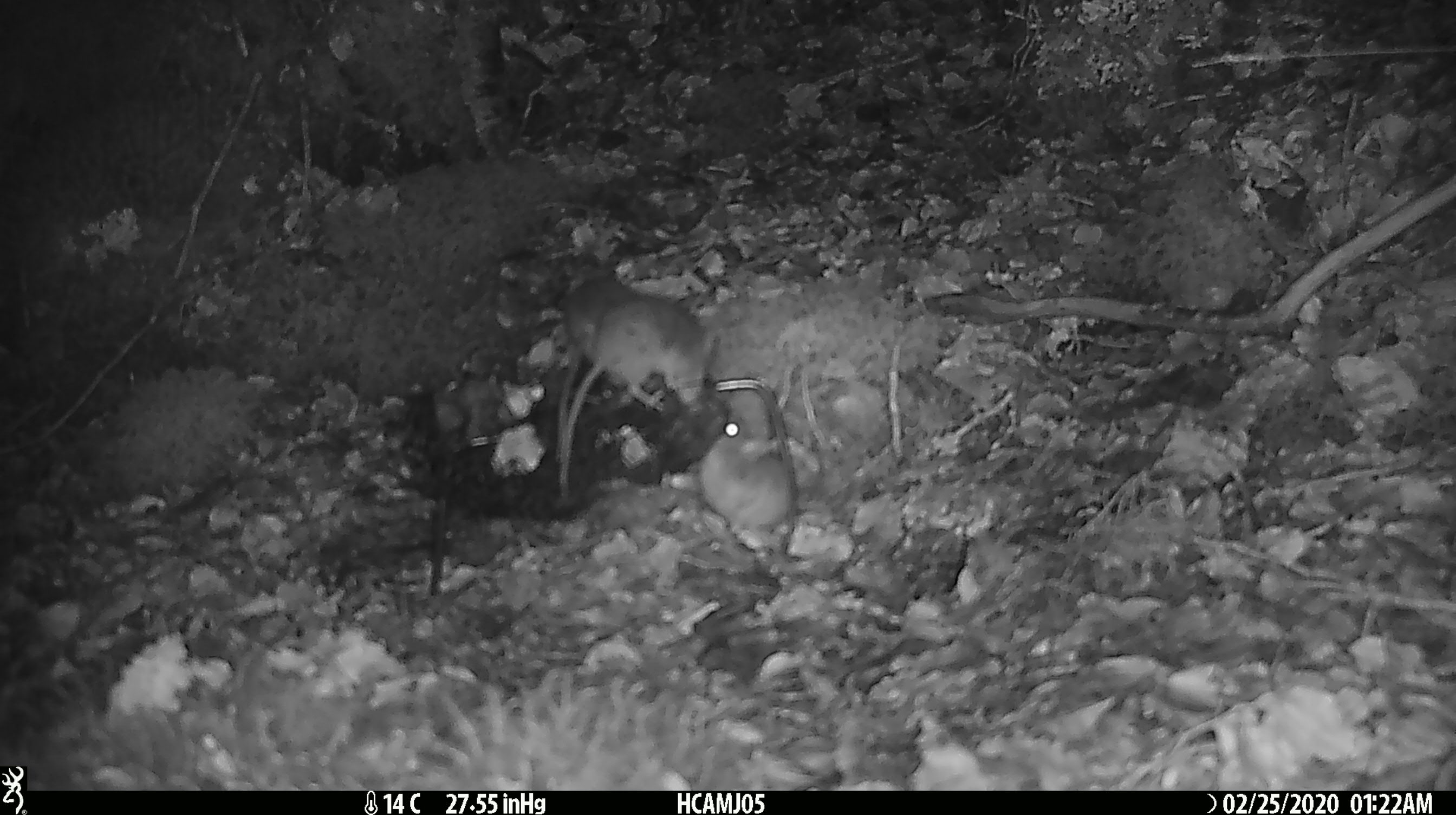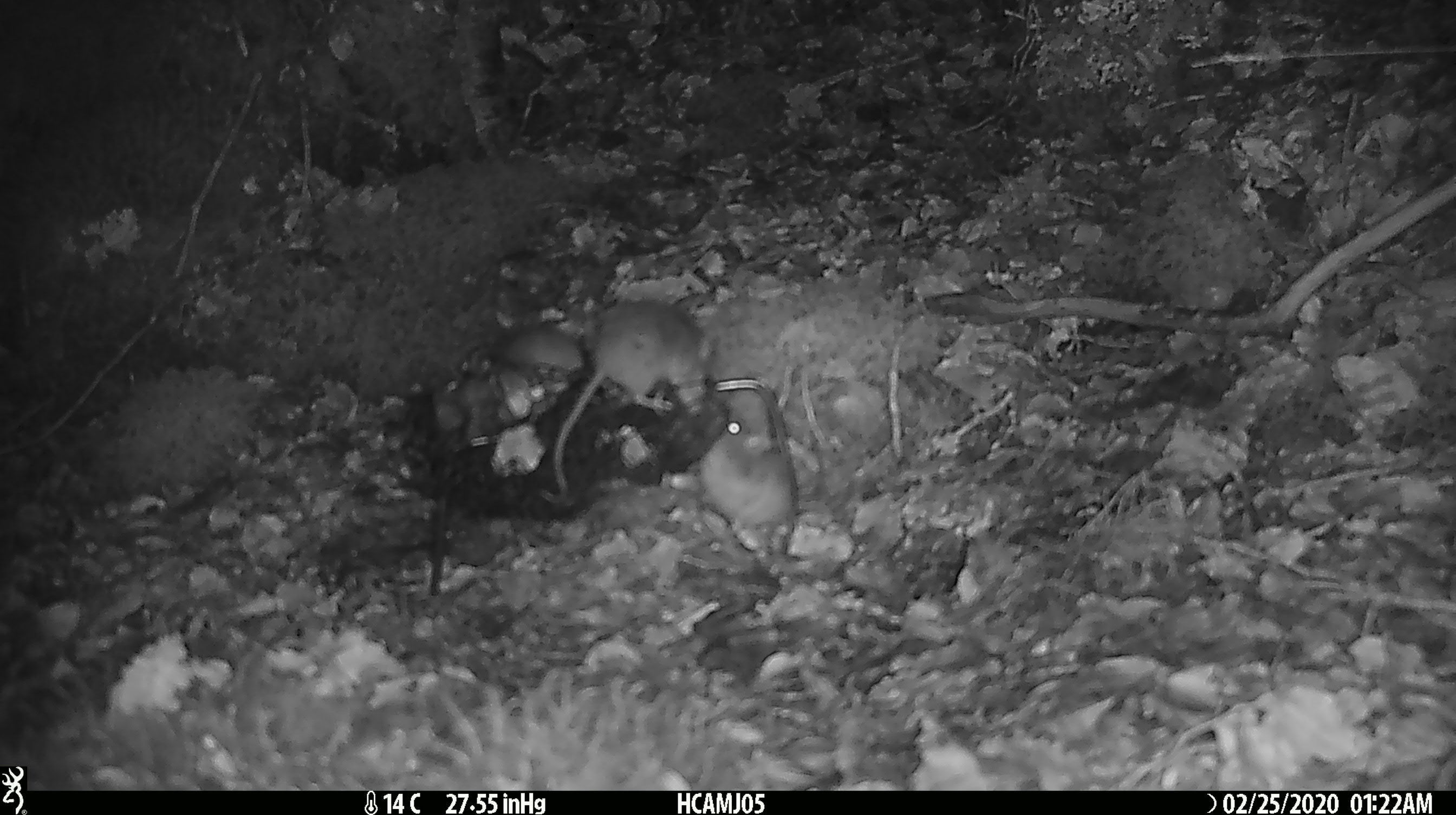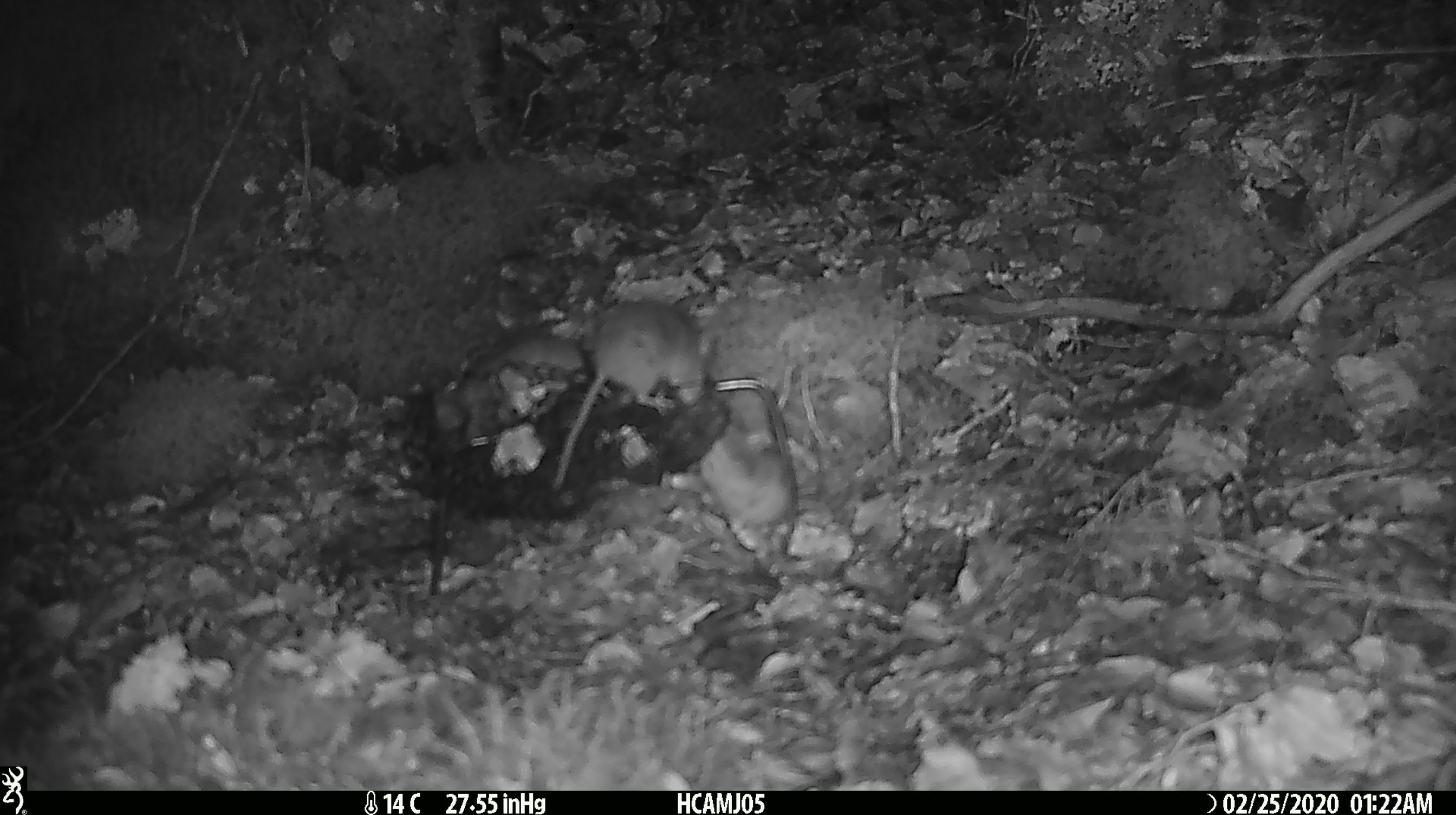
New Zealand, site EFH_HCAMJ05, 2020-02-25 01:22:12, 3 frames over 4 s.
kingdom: Animalia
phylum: Chordata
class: Mammalia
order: Rodentia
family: Muridae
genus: Mus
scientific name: Mus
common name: mouse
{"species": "mouse (Mus)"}